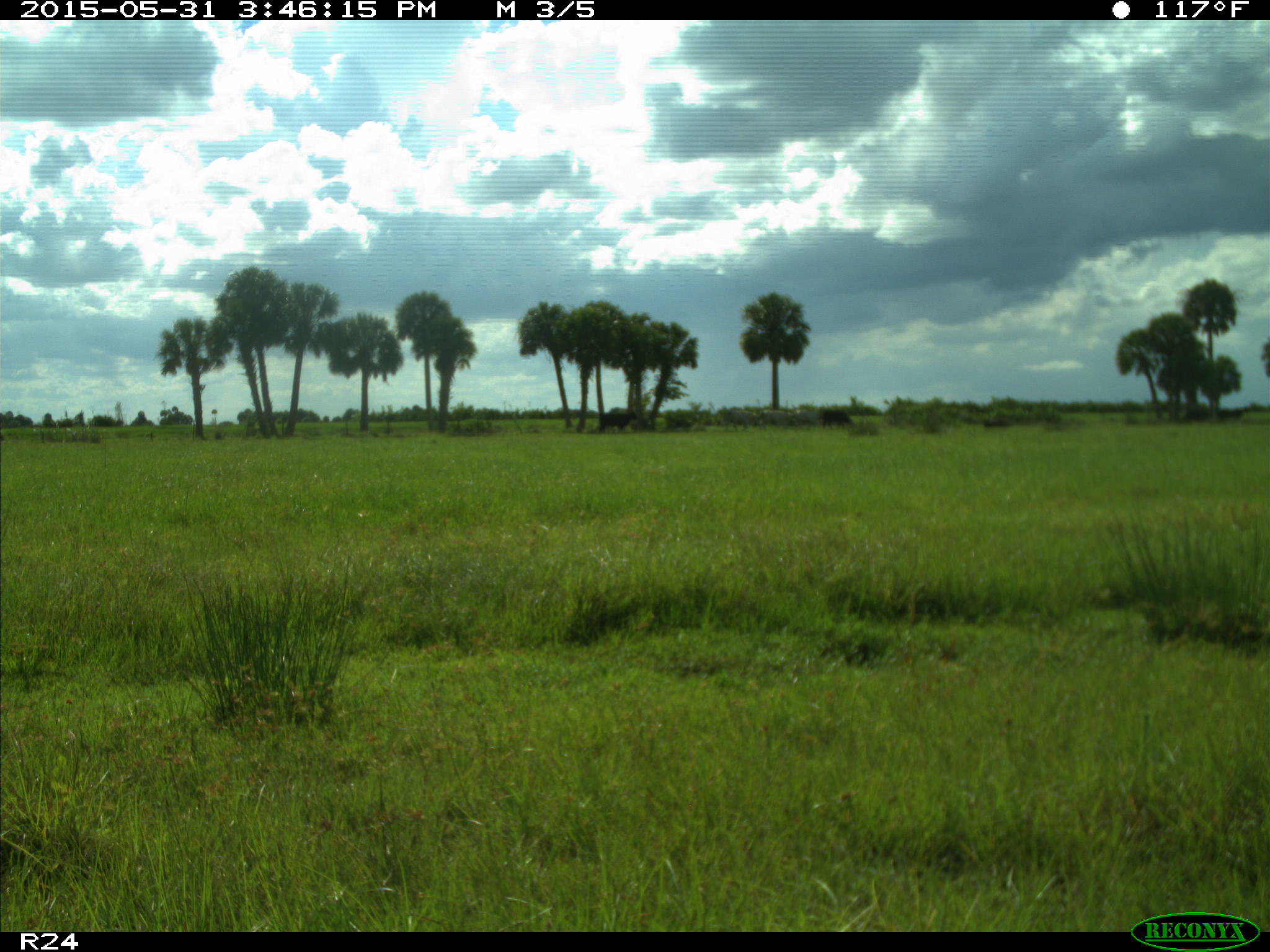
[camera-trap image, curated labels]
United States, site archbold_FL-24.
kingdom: Animalia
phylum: Chordata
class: Mammalia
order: Artiodactyla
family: Bovidae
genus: Bos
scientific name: Bos taurus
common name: domestic cow